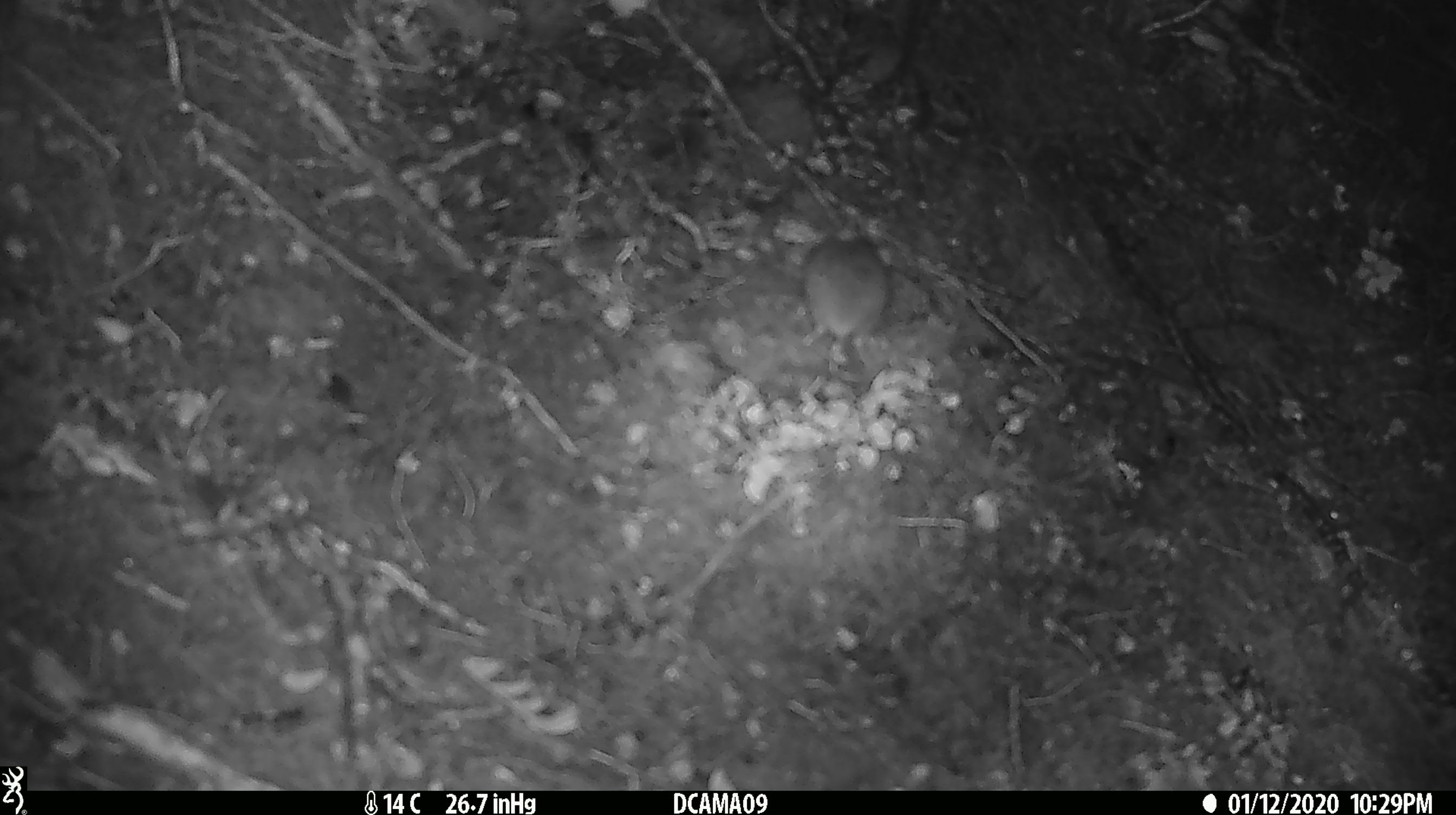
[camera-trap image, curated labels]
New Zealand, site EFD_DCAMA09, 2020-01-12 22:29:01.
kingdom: Animalia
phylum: Chordata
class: Mammalia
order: Rodentia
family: Muridae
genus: Mus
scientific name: Mus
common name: mouse